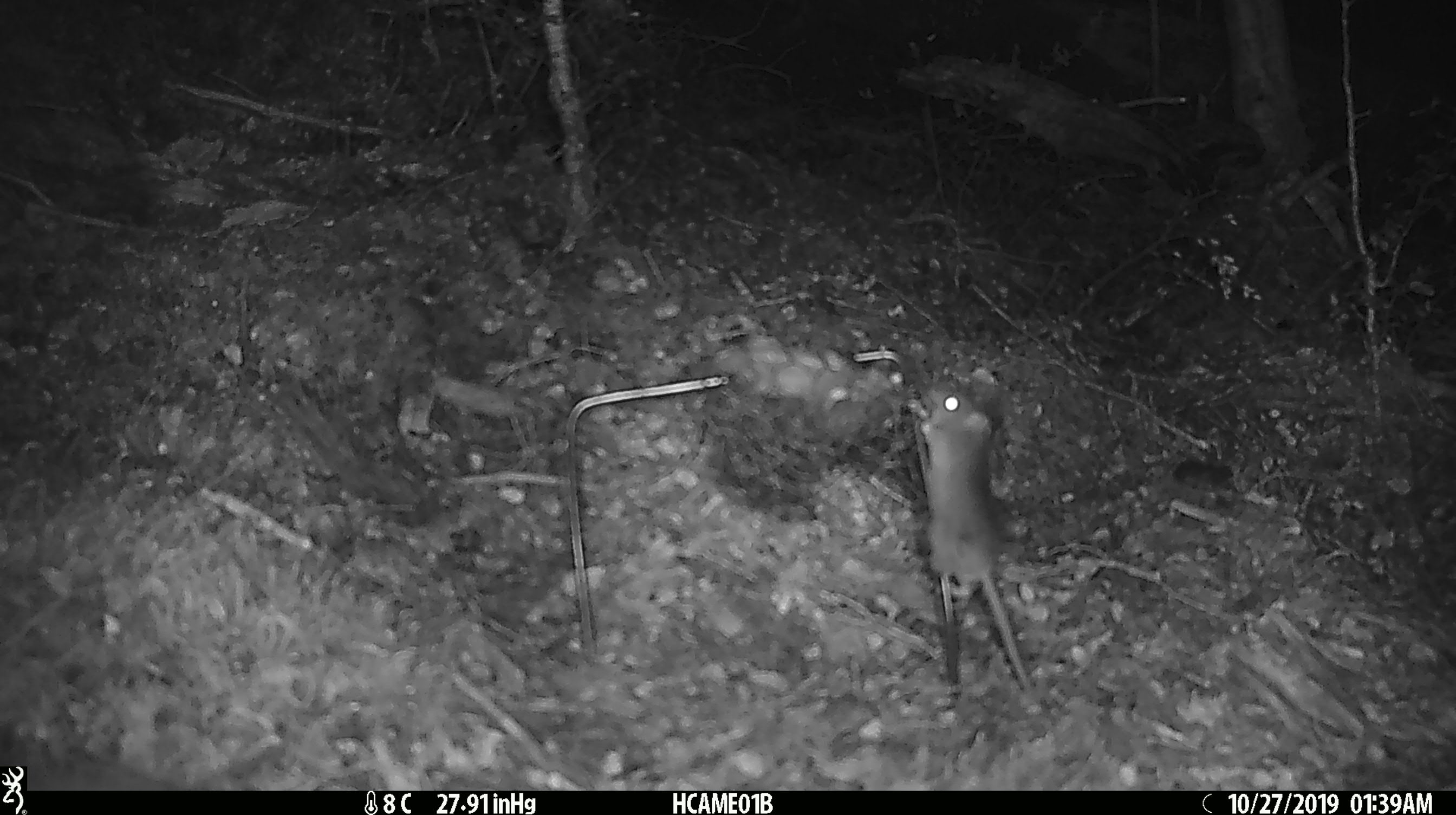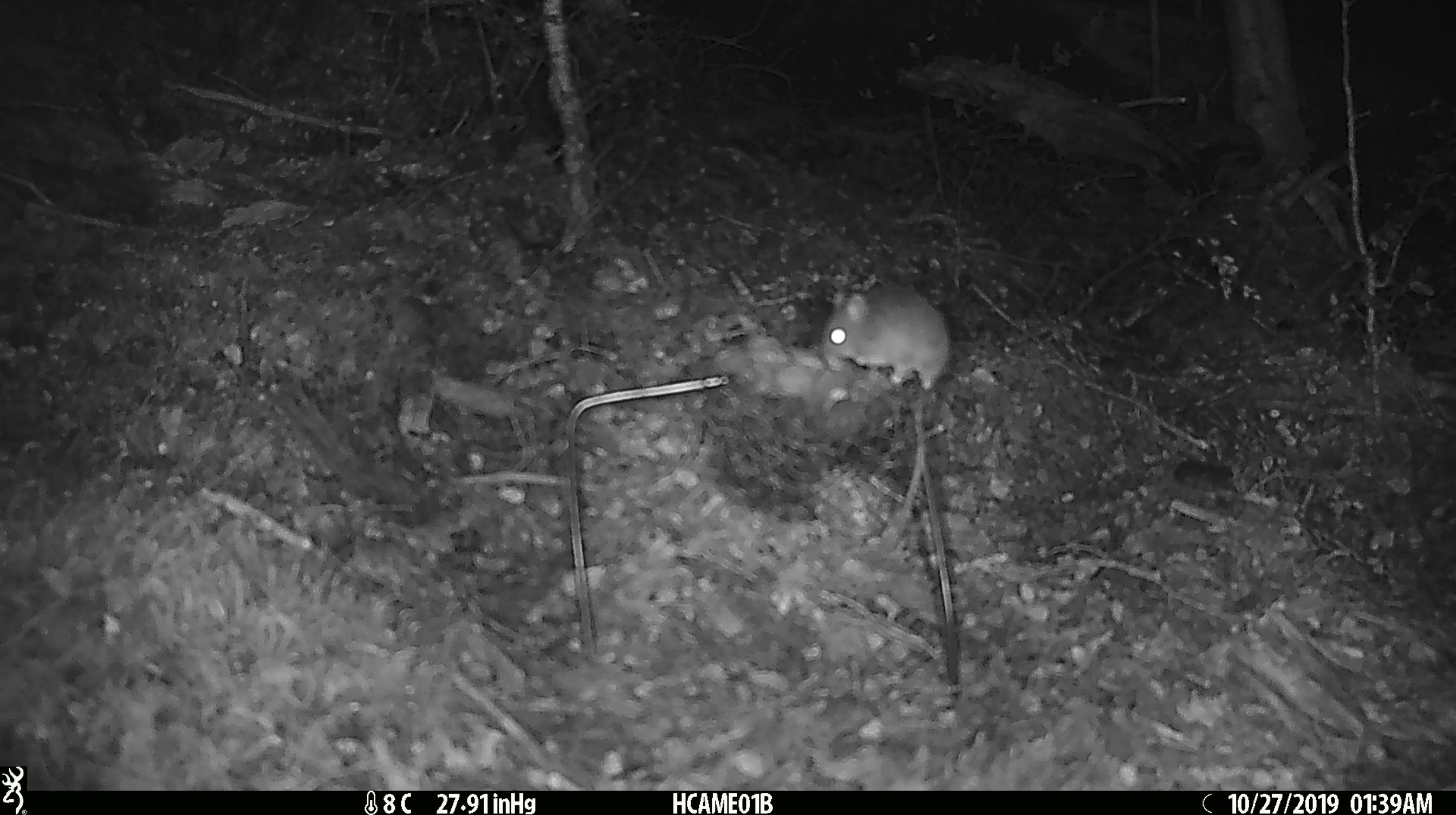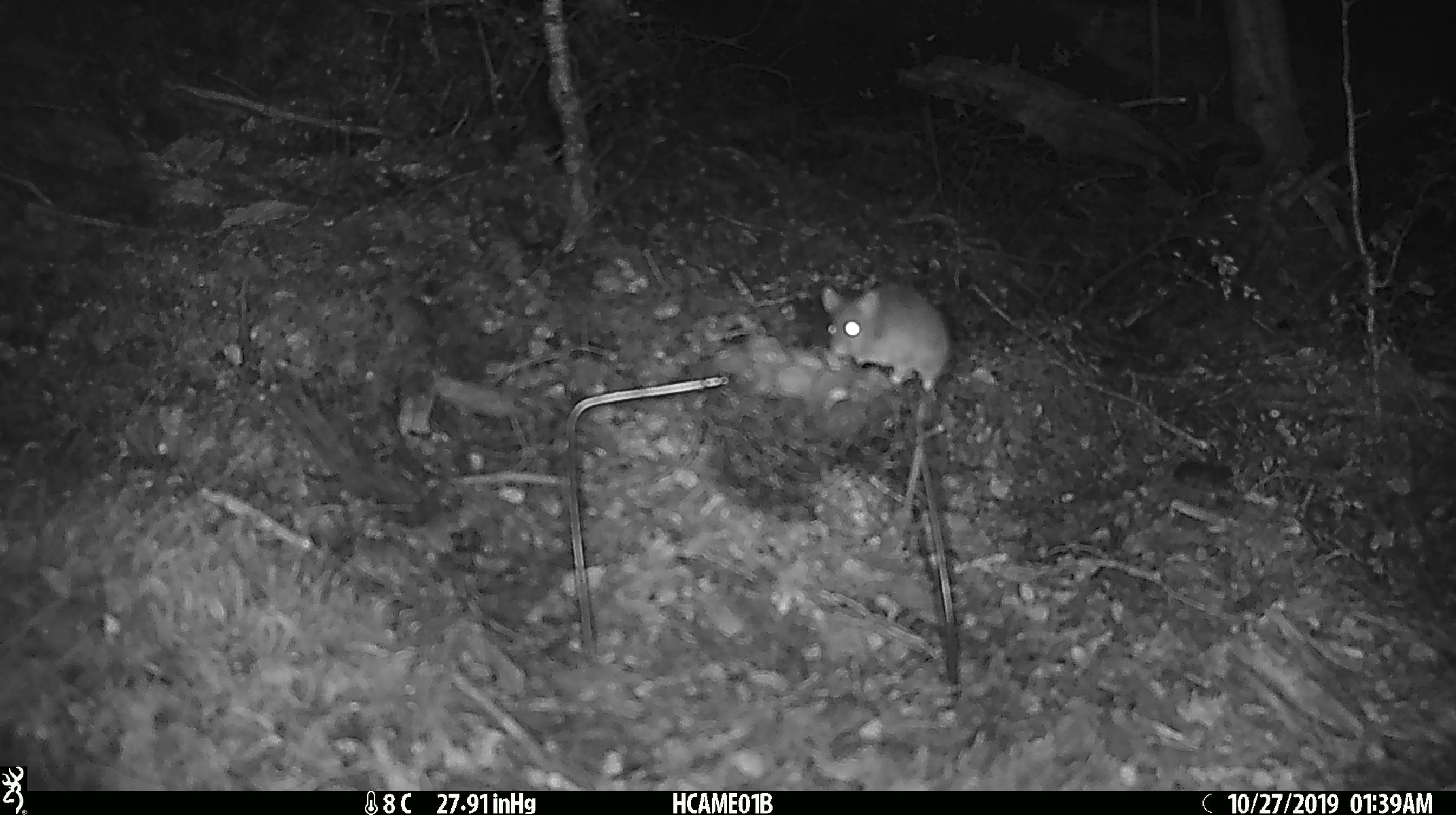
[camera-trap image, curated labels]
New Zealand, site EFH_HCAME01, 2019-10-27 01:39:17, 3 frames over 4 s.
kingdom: Animalia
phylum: Chordata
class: Mammalia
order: Rodentia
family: Muridae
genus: Mus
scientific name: Mus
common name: mouse